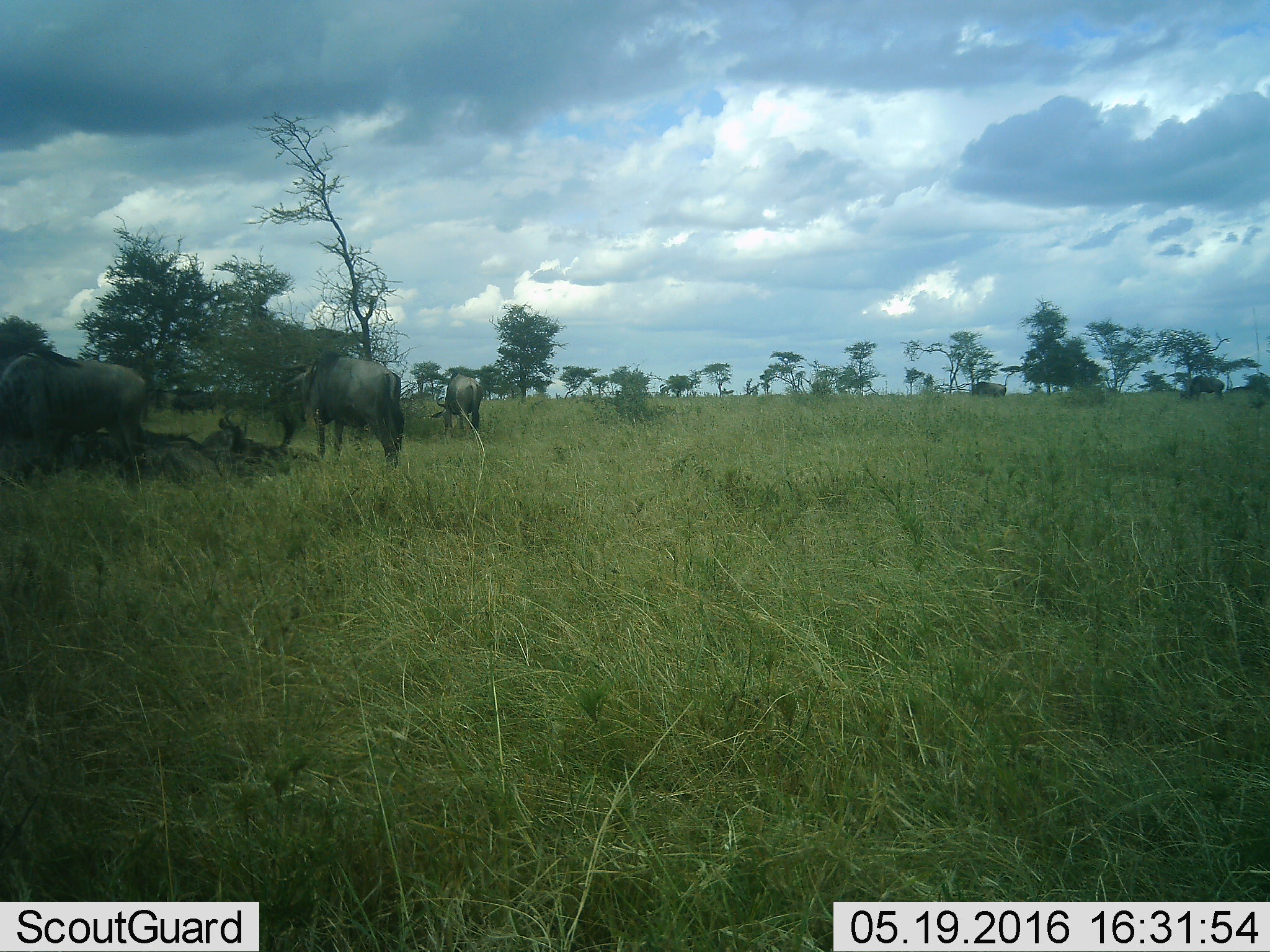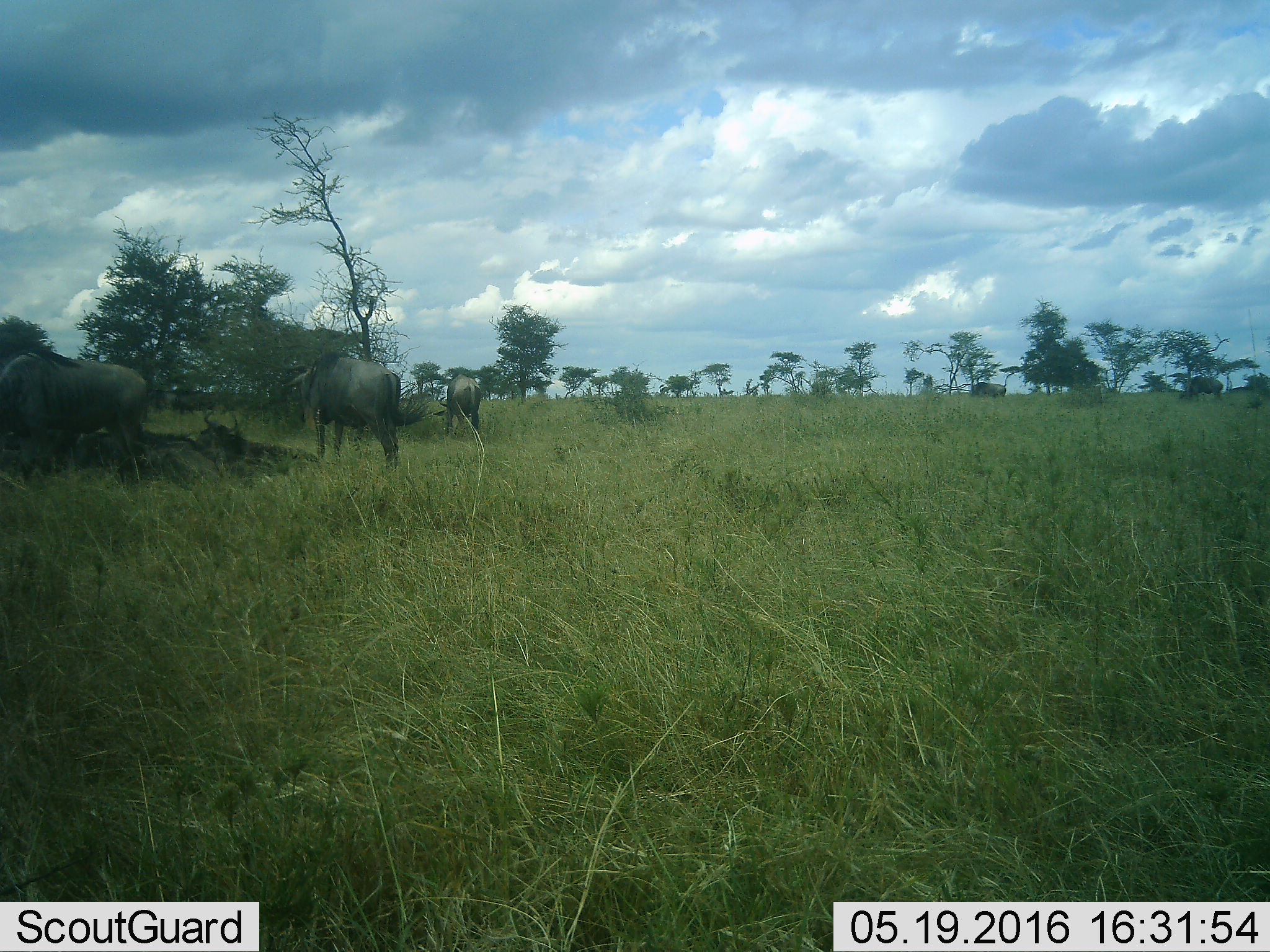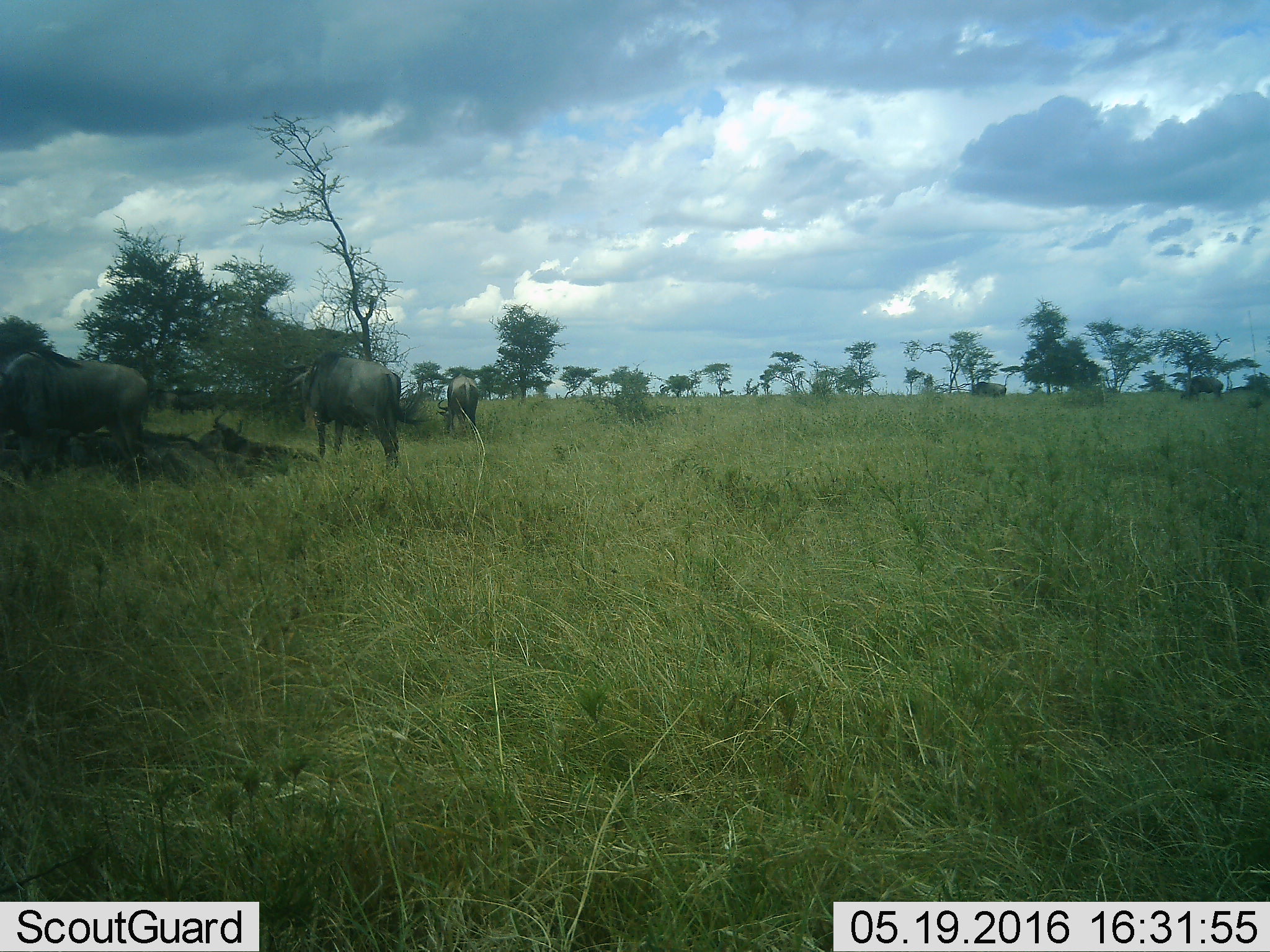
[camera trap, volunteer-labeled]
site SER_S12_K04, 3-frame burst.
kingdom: Animalia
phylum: Chordata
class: Mammalia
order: Artiodactyla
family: Bovidae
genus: Connochaetes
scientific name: Connochaetes taurinus taurinus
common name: blue wildebeest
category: wildebeestblue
Wildebeestblue (blue wildebeest) (Connochaetes taurinus taurinus), count 10. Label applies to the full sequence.